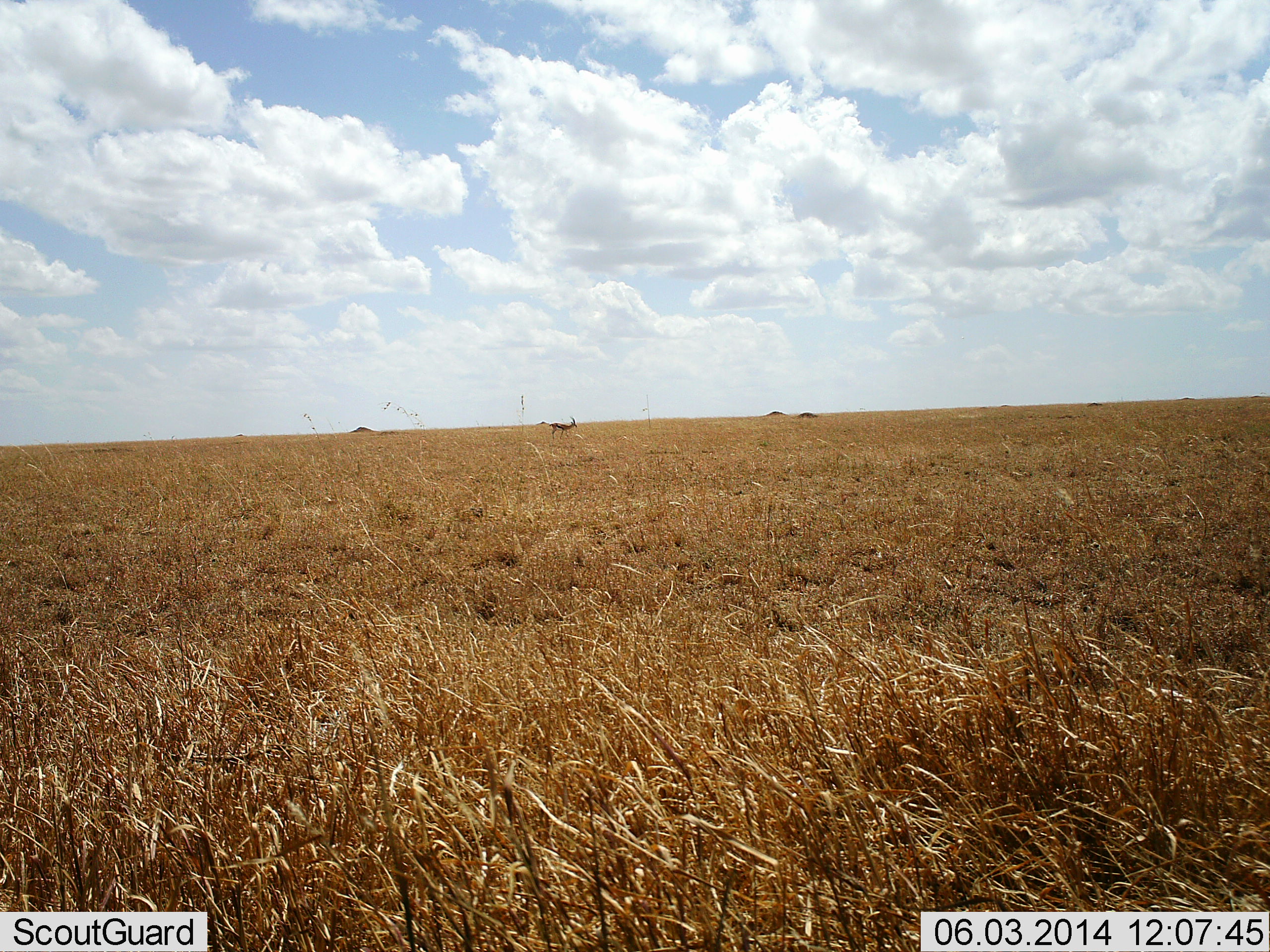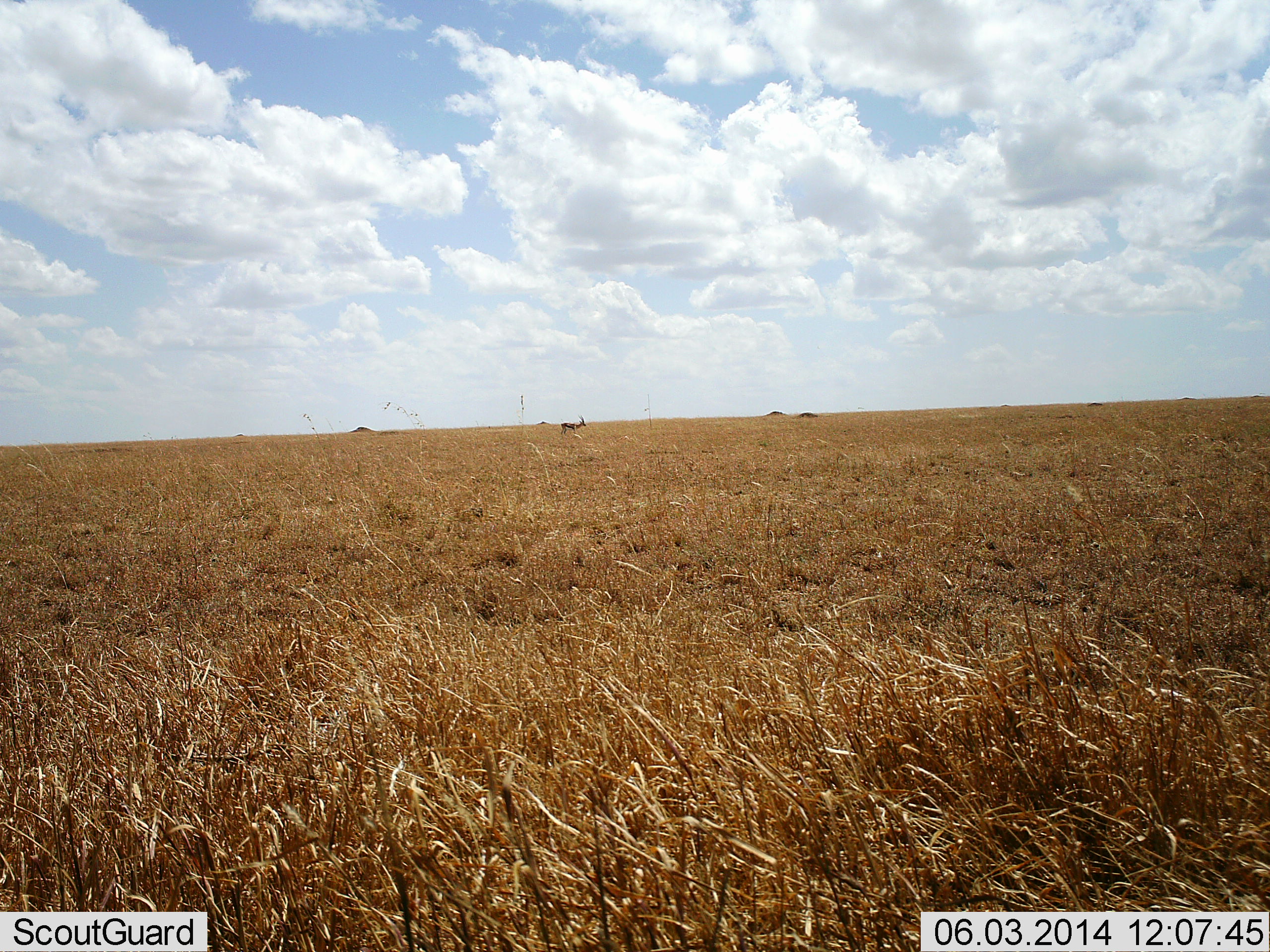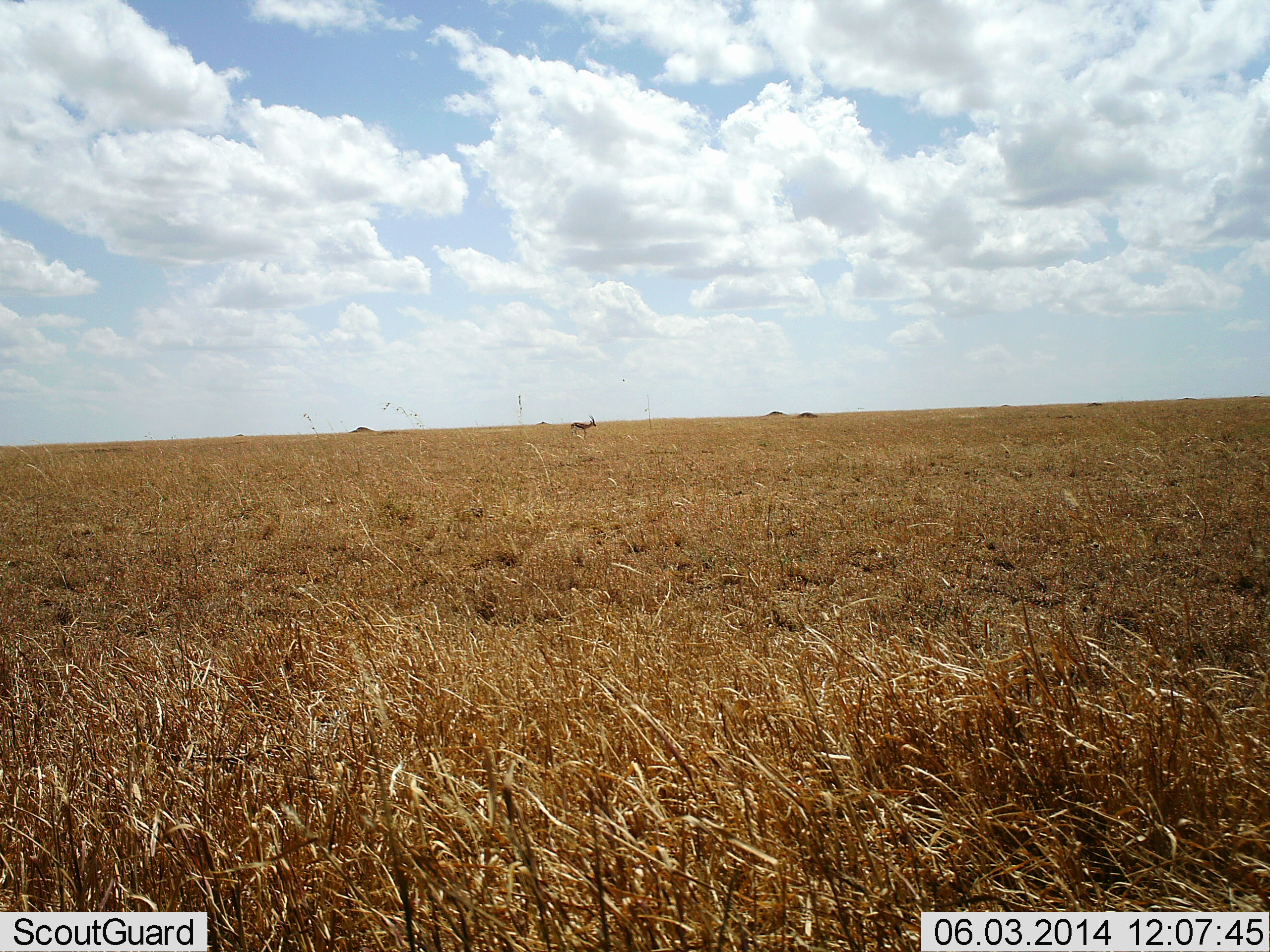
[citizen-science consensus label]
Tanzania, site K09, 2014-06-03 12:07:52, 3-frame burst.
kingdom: Animalia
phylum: Chordata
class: Mammalia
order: Artiodactyla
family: Bovidae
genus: Eudorcas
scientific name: Eudorcas thomsonii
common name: thomson's gazelle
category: gazellethomsons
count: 1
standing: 14%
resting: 0%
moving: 100%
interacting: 0%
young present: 0%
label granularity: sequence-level